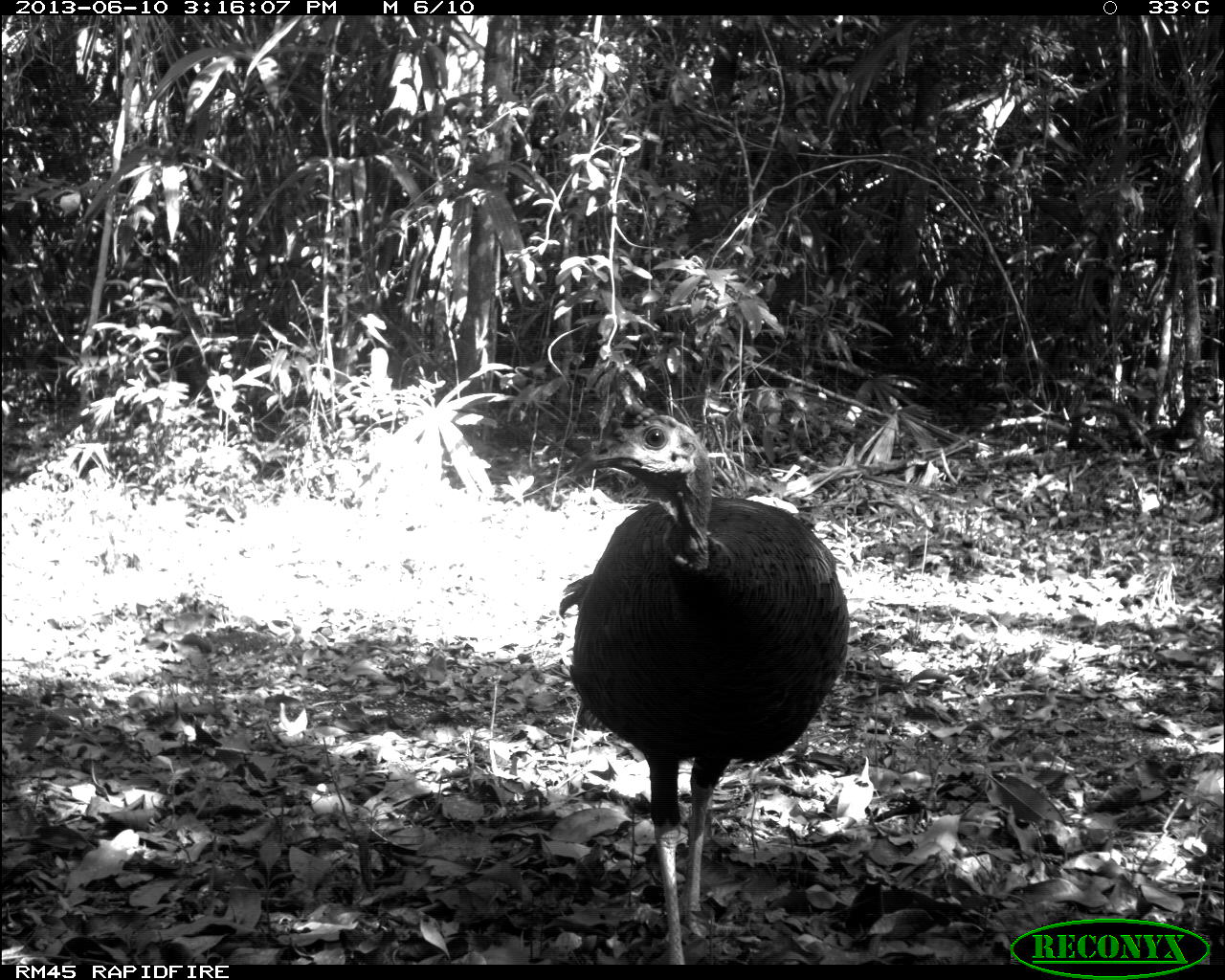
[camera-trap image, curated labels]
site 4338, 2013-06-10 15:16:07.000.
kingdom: Animalia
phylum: Chordata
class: Aves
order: Galliformes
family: Phasianidae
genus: Meleagris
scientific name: Meleagris ocellata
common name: ocellated turkey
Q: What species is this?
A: Meleagris ocellata (ocellated turkey).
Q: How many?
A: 1.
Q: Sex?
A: Male.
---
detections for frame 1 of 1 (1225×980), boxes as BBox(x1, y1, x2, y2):
meleagris ocellata: BBox(557, 412, 848, 964)